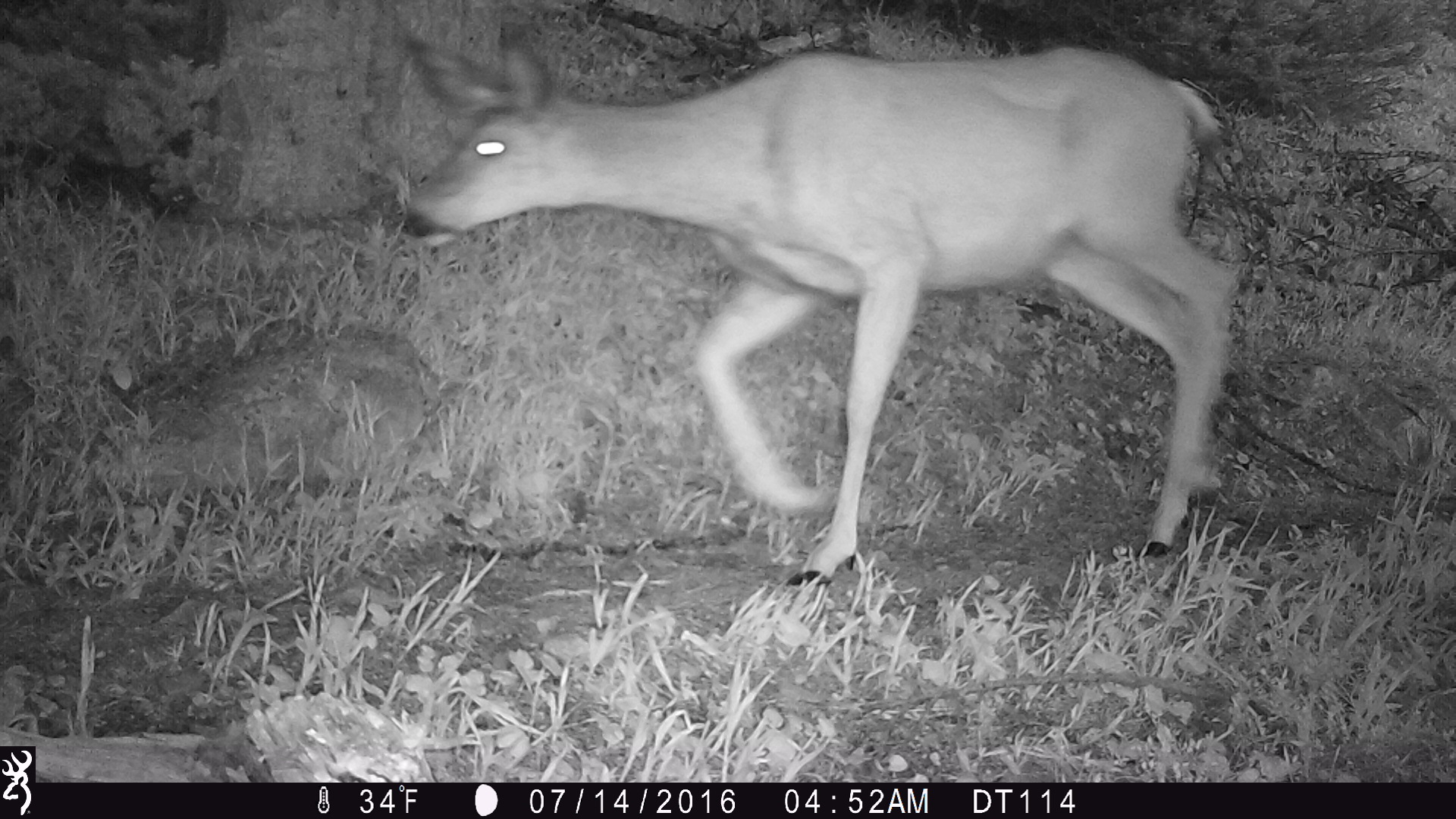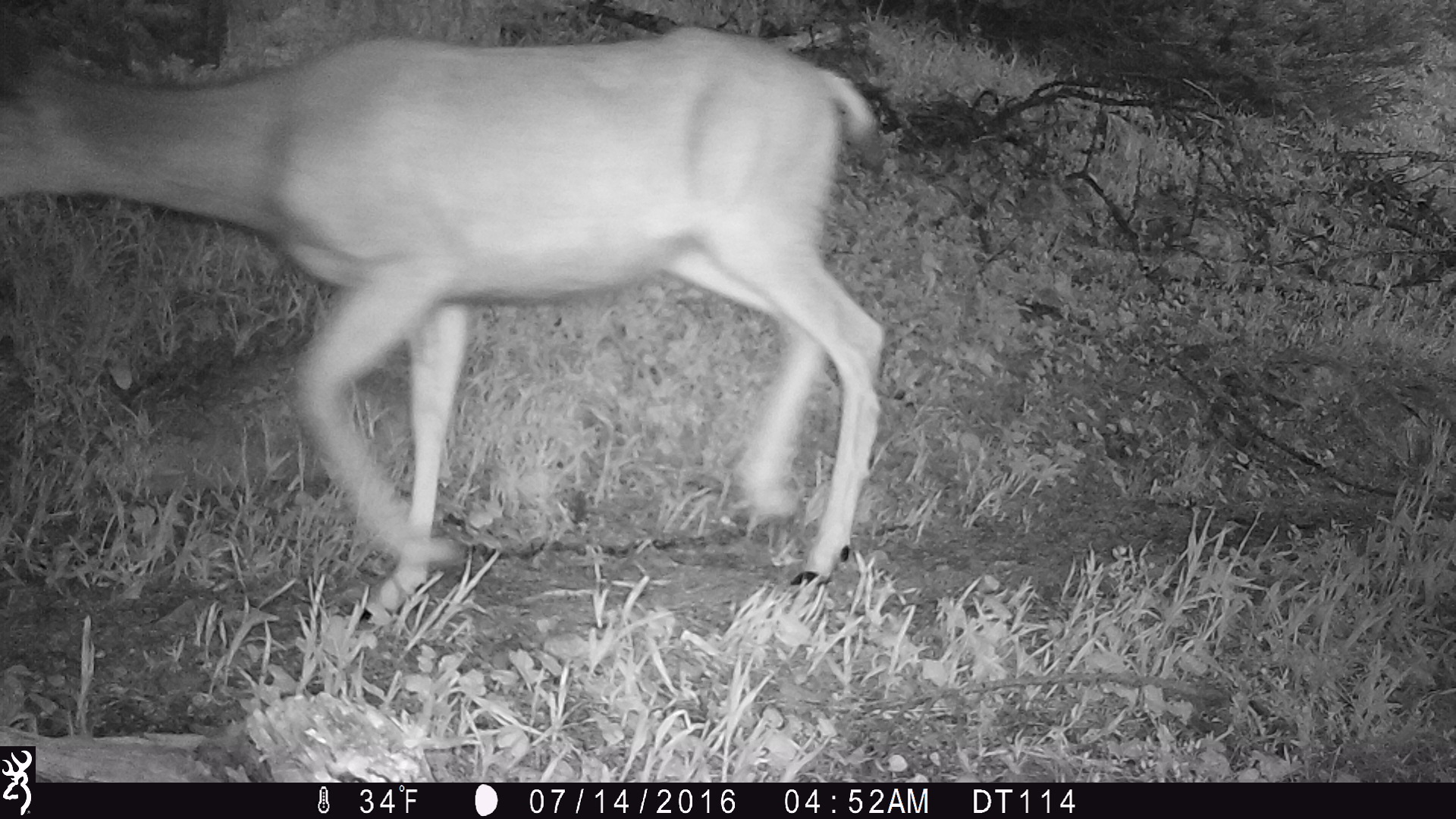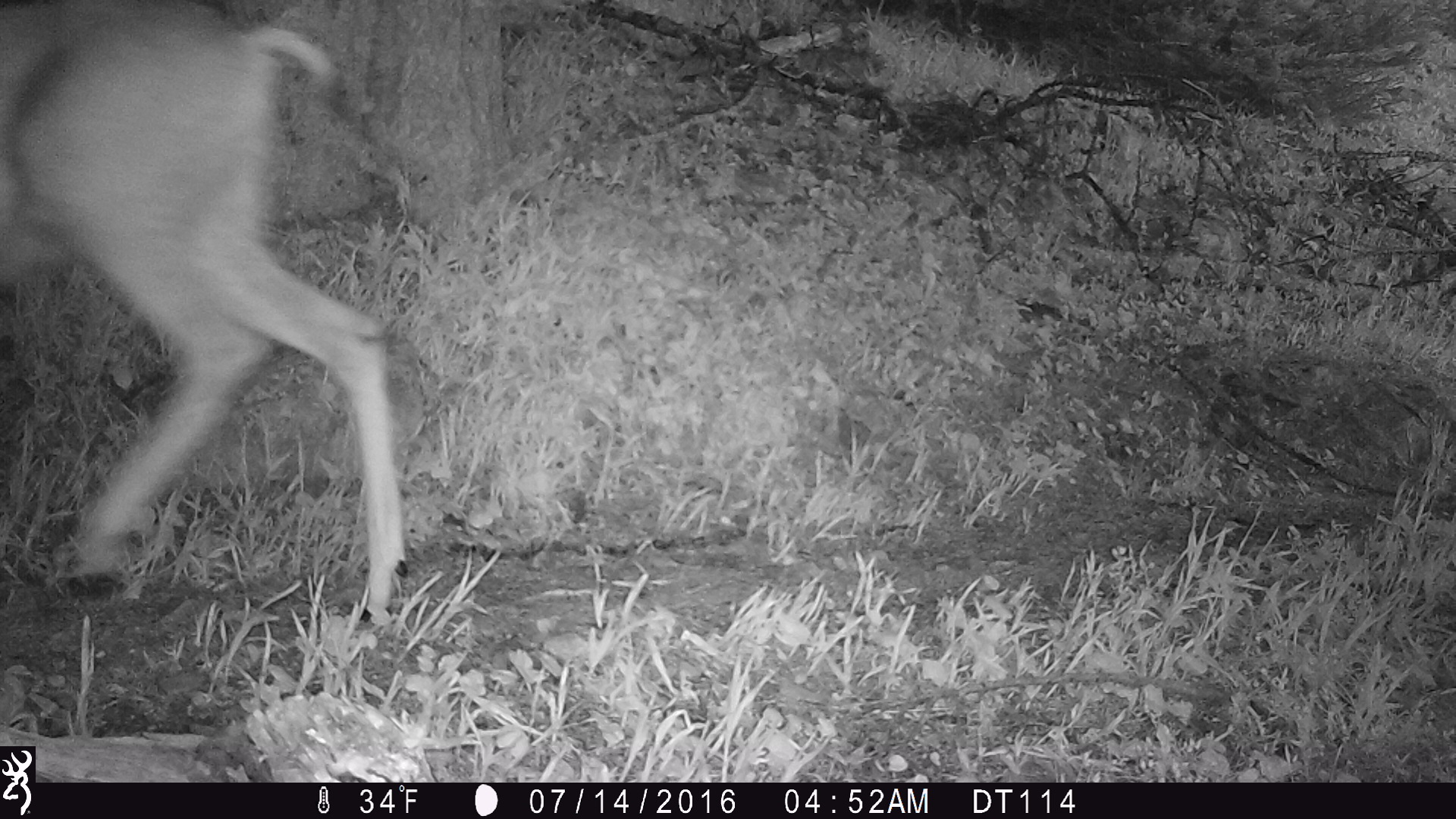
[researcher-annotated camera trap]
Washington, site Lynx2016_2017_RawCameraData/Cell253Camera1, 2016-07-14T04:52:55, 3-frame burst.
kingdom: Animalia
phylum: Chordata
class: Mammalia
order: Artiodactyla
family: Cervidae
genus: Odocoileus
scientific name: Odocoileus hemionus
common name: mule deer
Odocoileus hemionus (mule deer). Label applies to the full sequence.